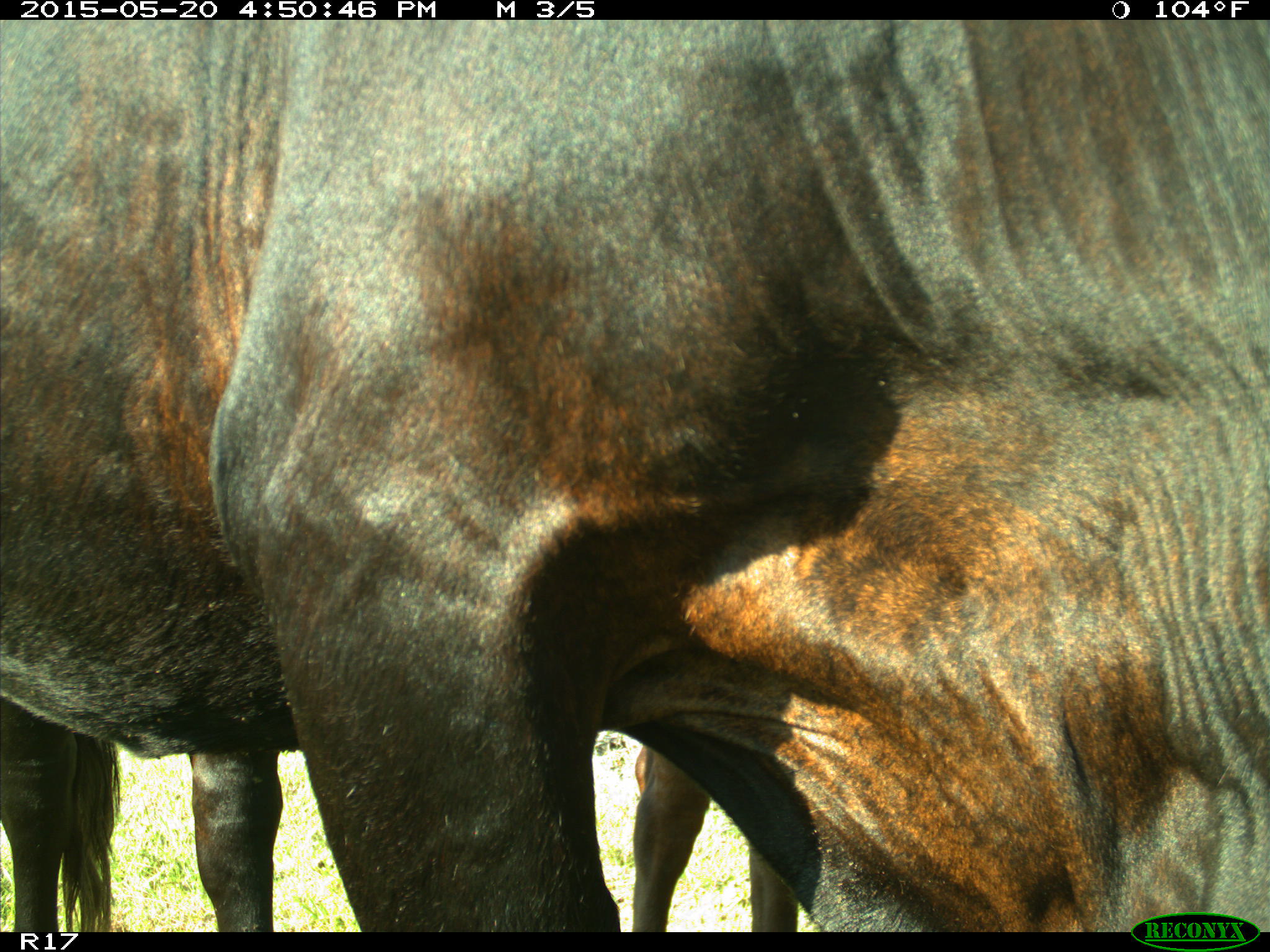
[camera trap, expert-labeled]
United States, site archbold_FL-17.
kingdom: Animalia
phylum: Chordata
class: Mammalia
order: Artiodactyla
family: Bovidae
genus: Bos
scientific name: Bos taurus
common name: domestic cow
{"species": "Bos taurus (domestic cow)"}